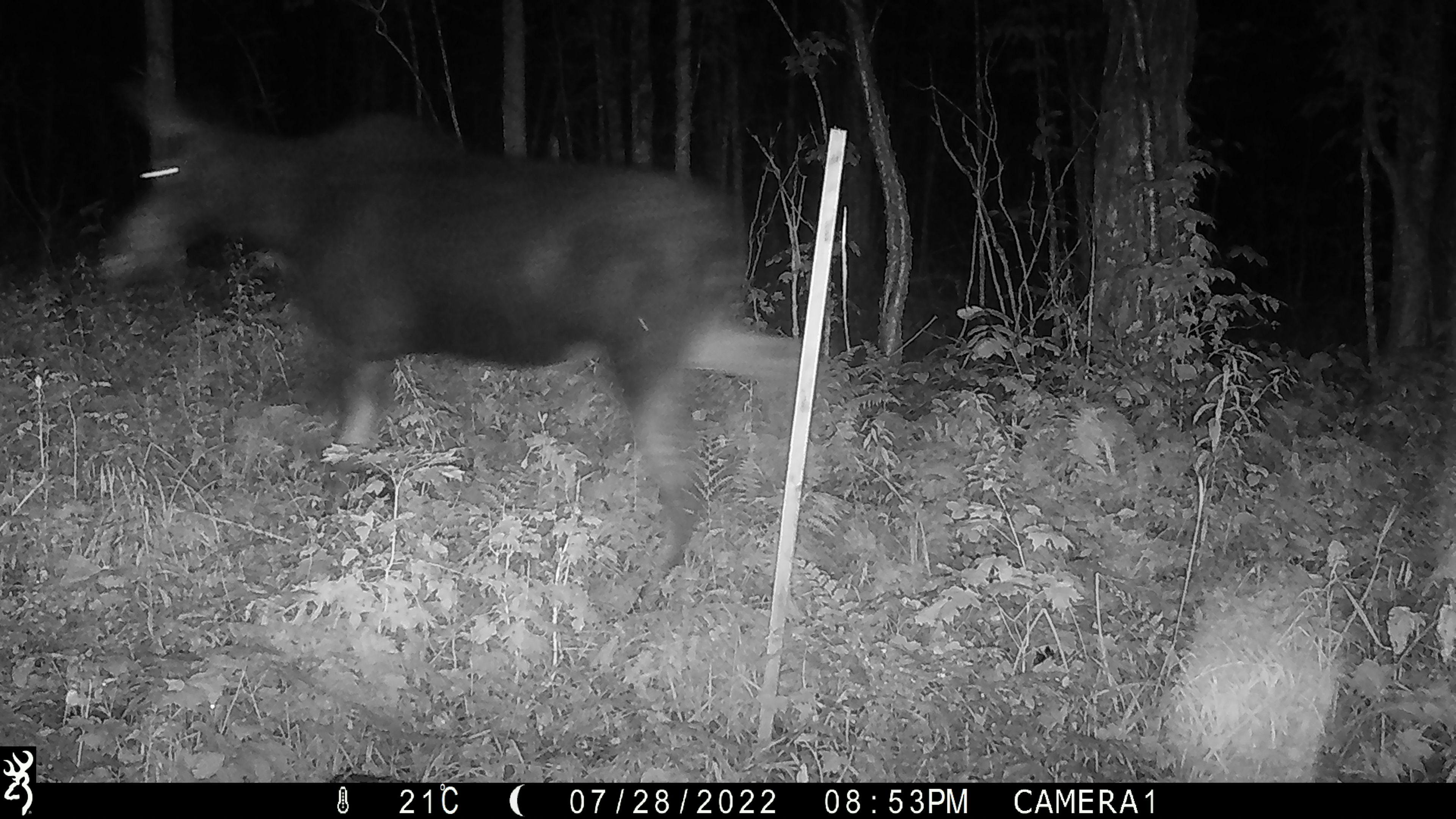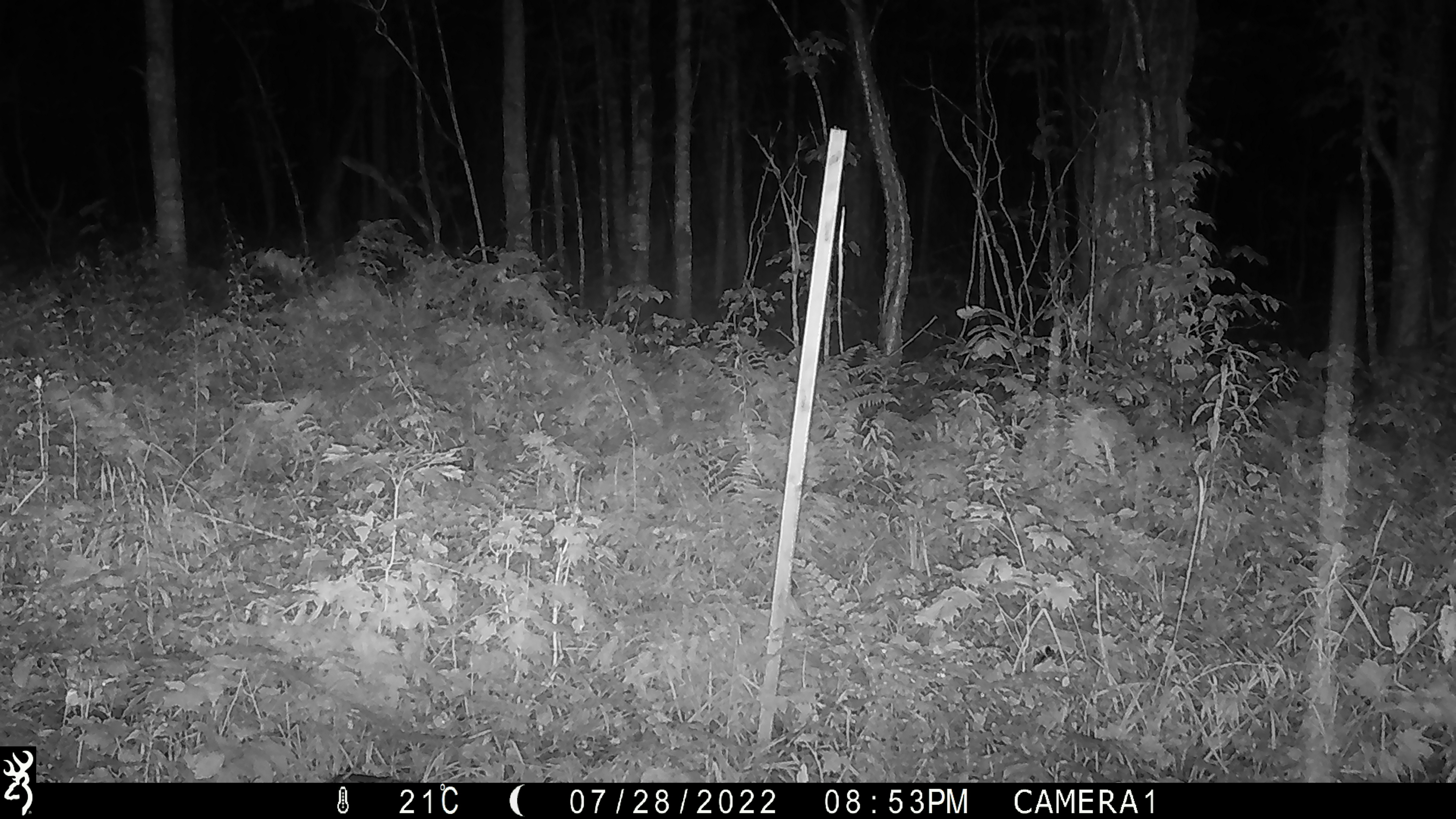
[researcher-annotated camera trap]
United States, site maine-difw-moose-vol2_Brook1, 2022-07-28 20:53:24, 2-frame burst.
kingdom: Animalia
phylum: Chordata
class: Mammalia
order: Artiodactyla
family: Cervidae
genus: Alces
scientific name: Alces alces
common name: moose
Moose (Alces alces).